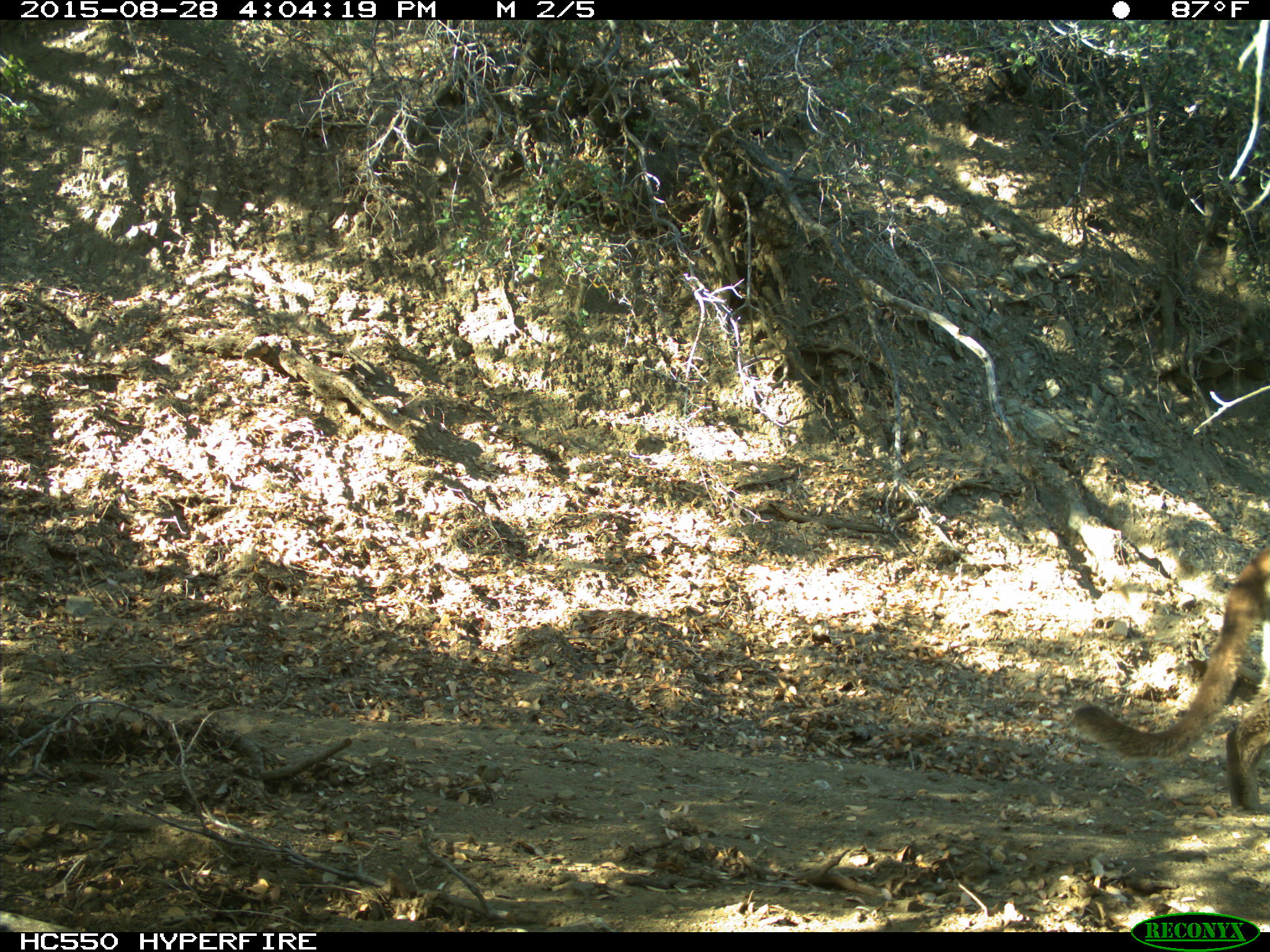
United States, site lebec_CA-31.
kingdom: Animalia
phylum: Chordata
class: Mammalia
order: Carnivora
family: Felidae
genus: Puma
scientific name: Puma concolor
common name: mountain lion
Puma concolor (mountain lion).